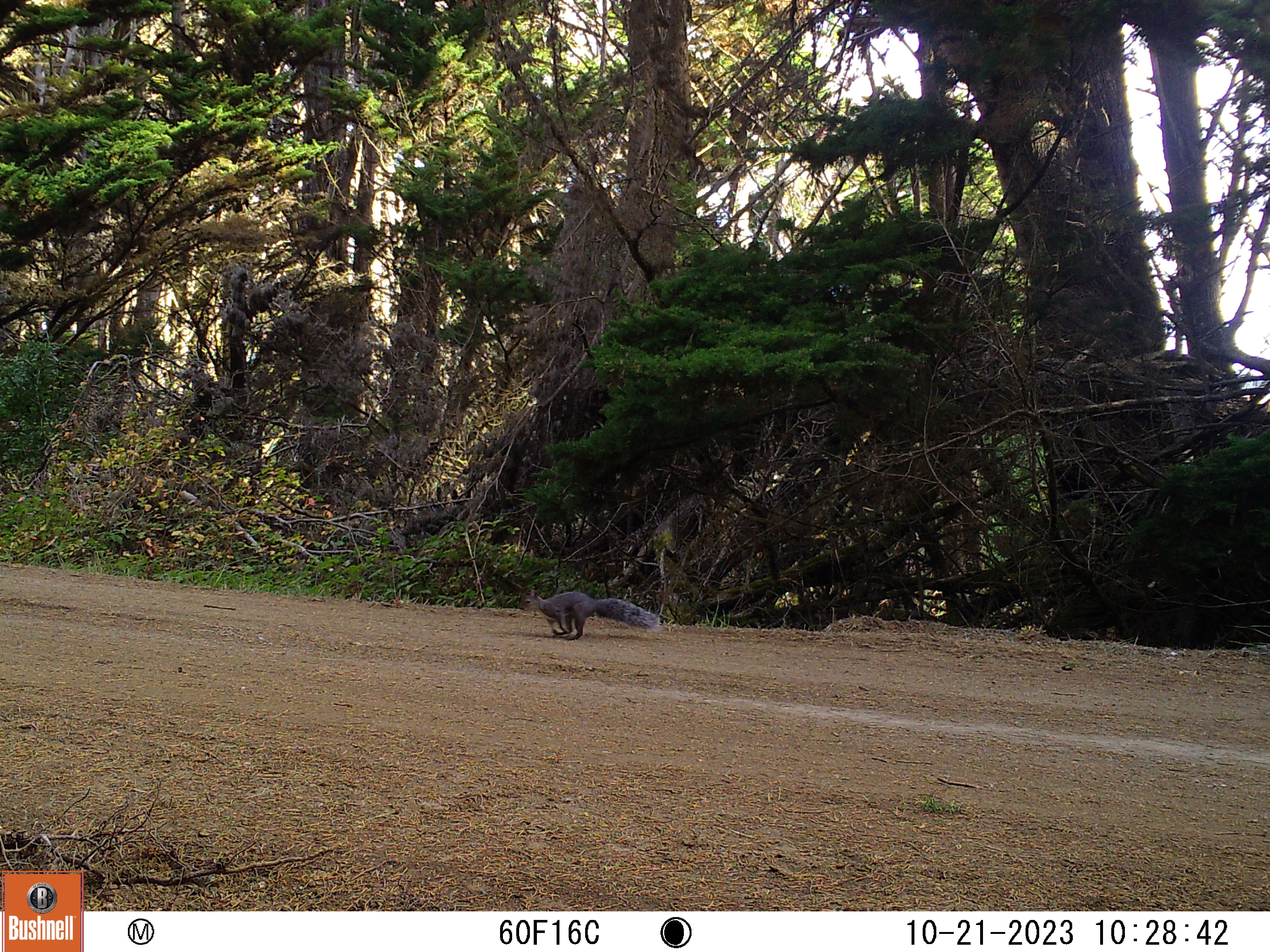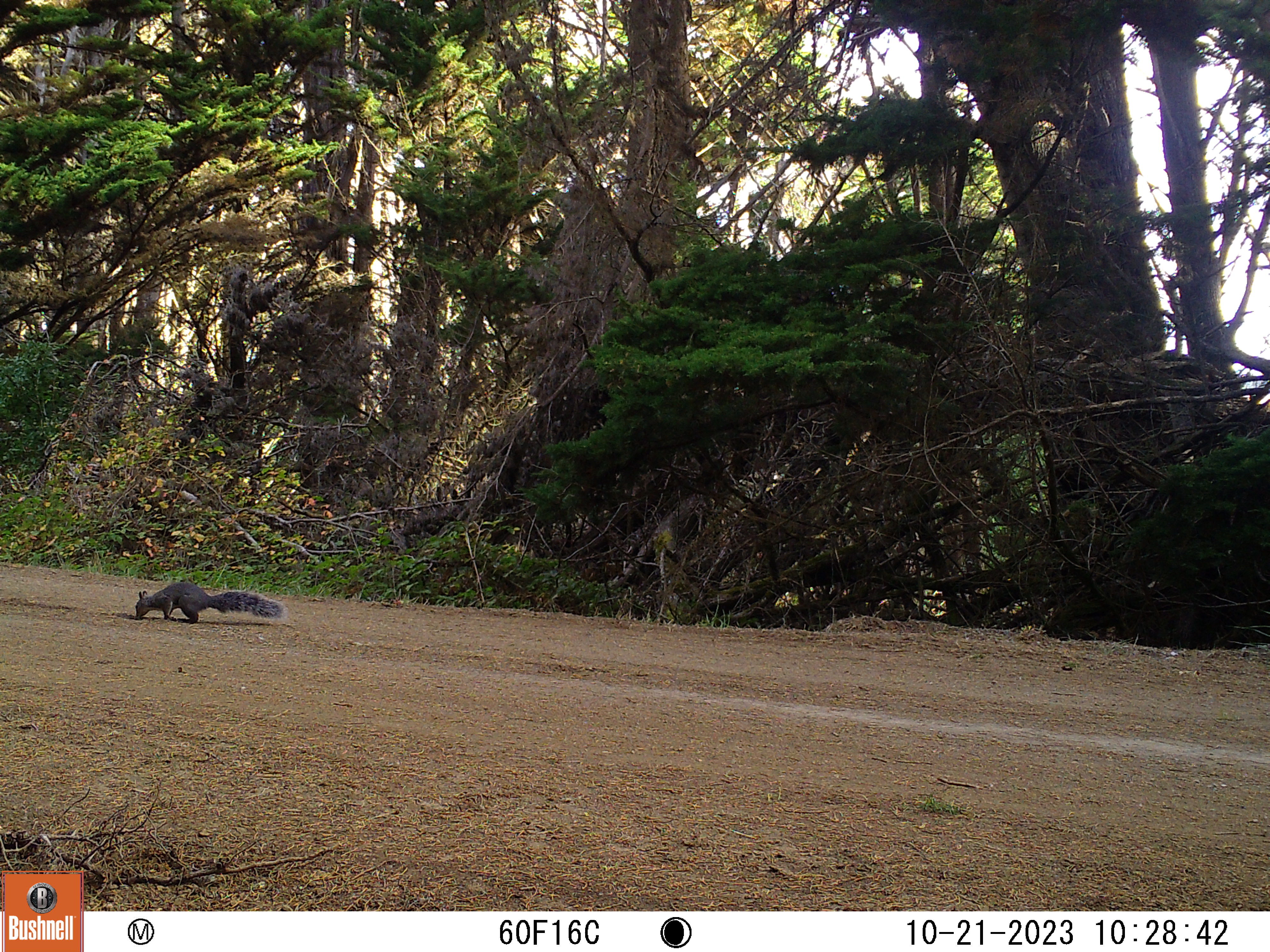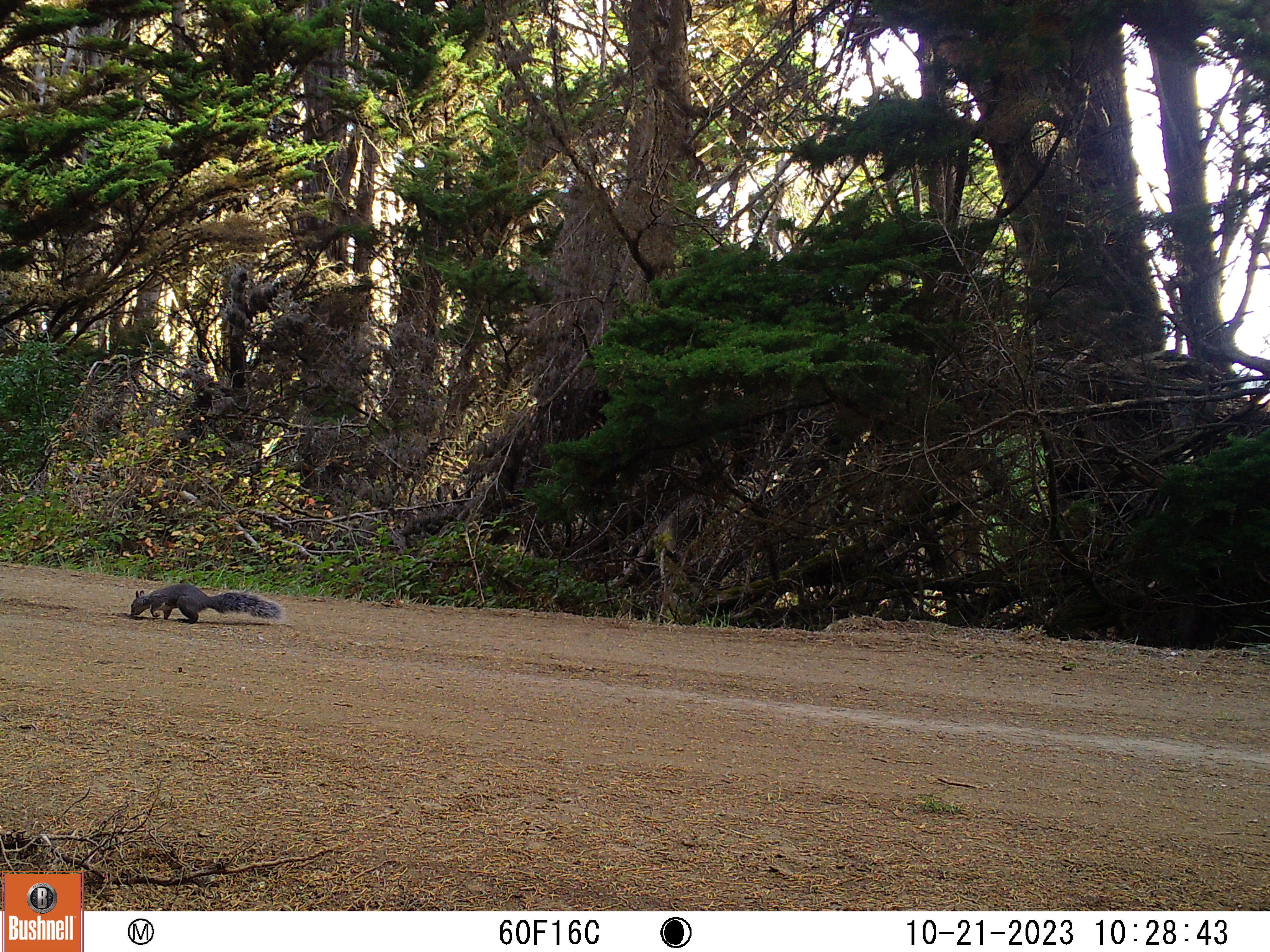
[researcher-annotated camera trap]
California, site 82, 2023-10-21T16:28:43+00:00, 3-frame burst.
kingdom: Animalia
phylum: Chordata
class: Mammalia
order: Rodentia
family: Sciuridae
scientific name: Sciuridae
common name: squirrel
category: unknown squirrel